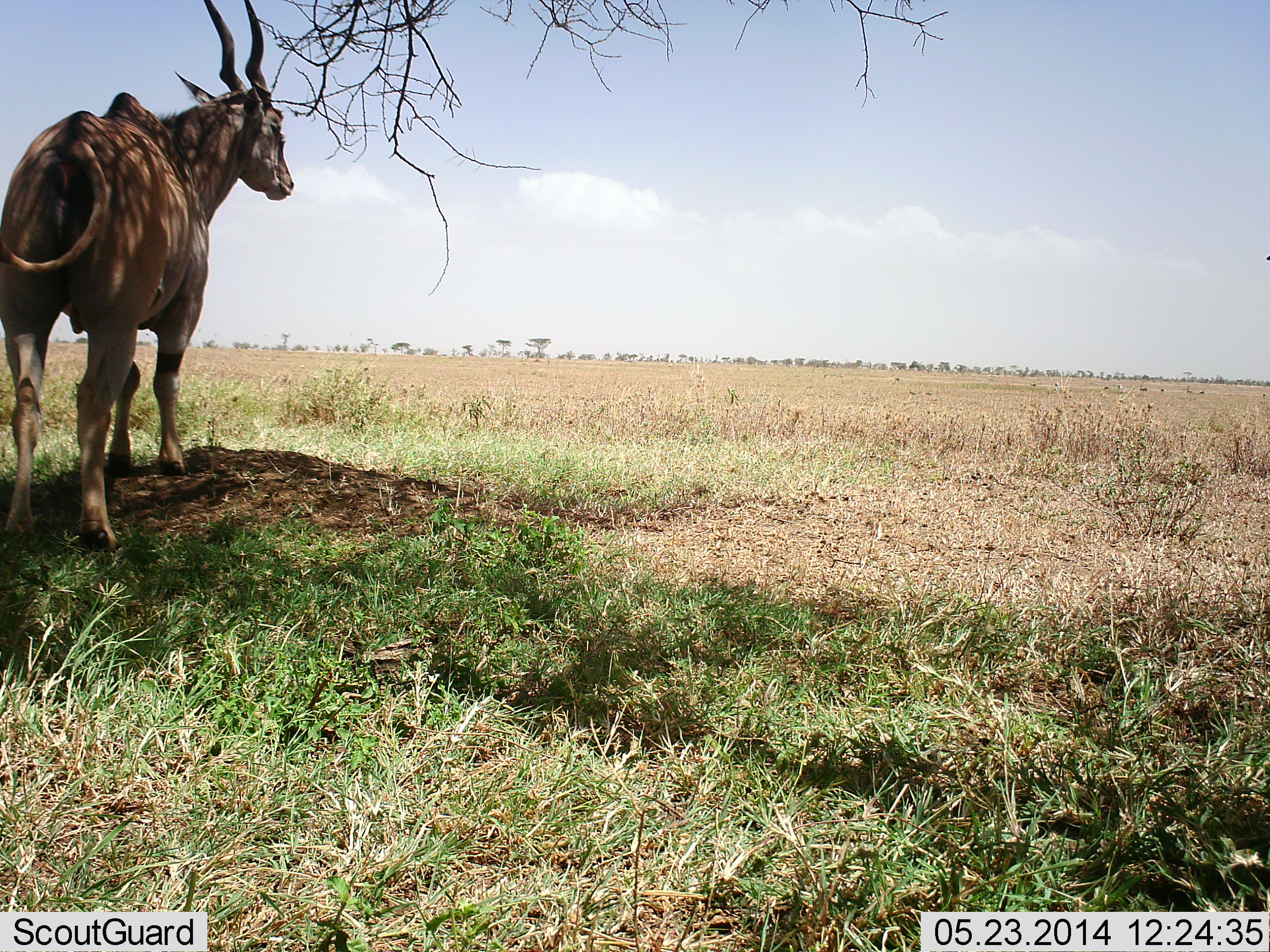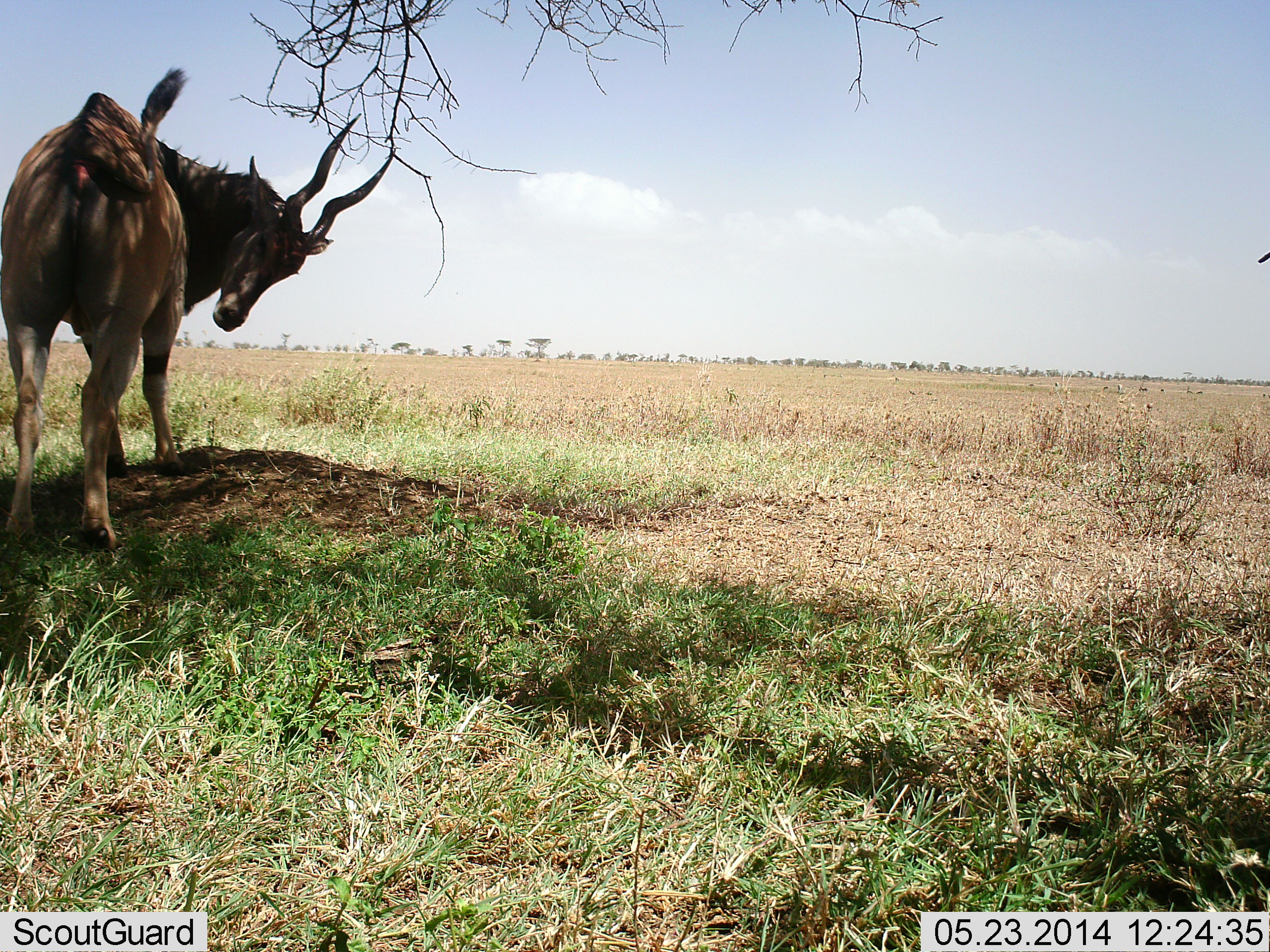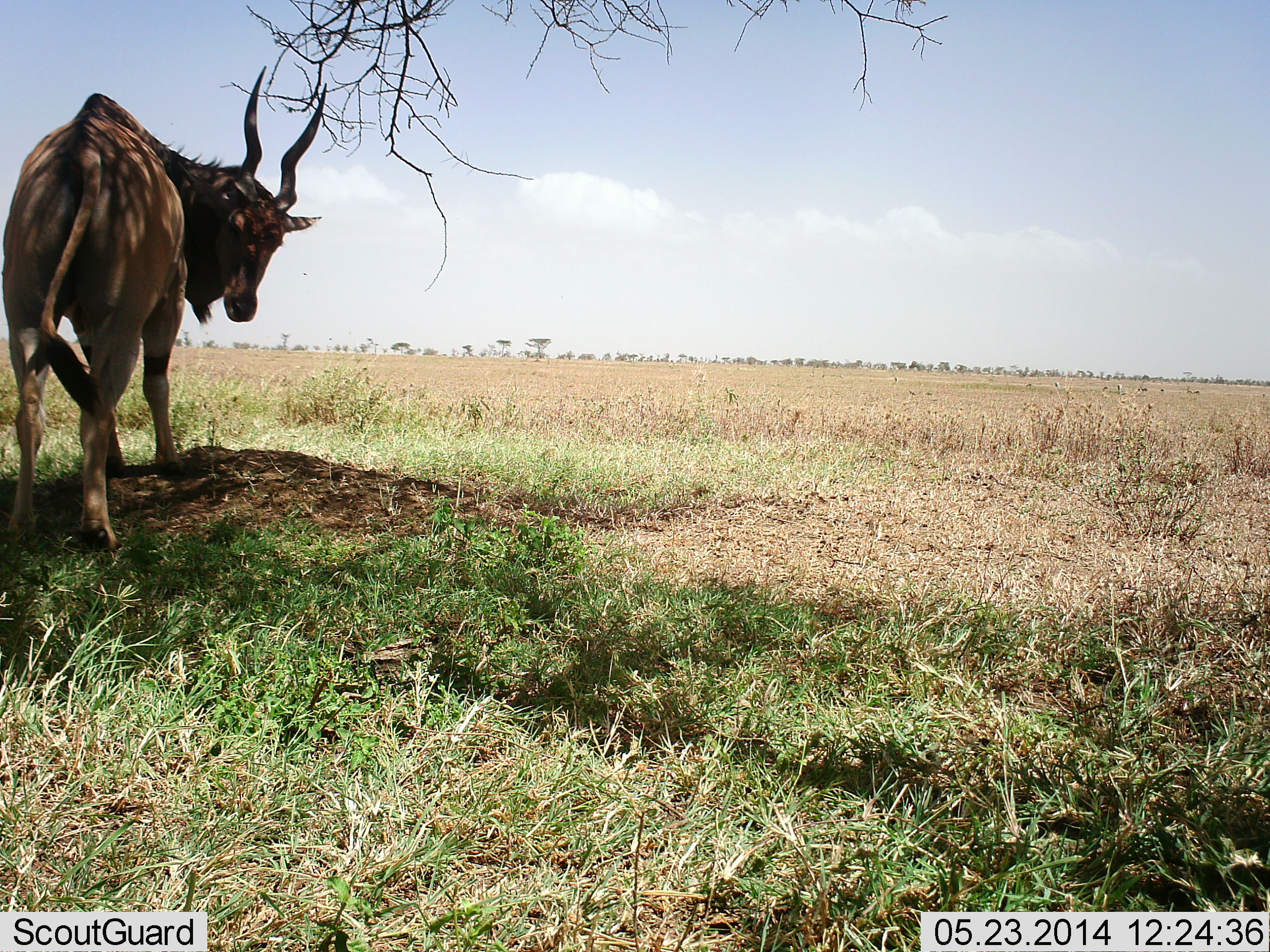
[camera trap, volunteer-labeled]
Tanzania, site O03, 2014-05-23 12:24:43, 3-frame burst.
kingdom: Animalia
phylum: Chordata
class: Mammalia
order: Artiodactyla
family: Bovidae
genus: Tragelaphus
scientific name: Tragelaphus oryx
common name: eland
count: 1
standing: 100%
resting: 0%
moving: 10%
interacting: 0%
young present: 0%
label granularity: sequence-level